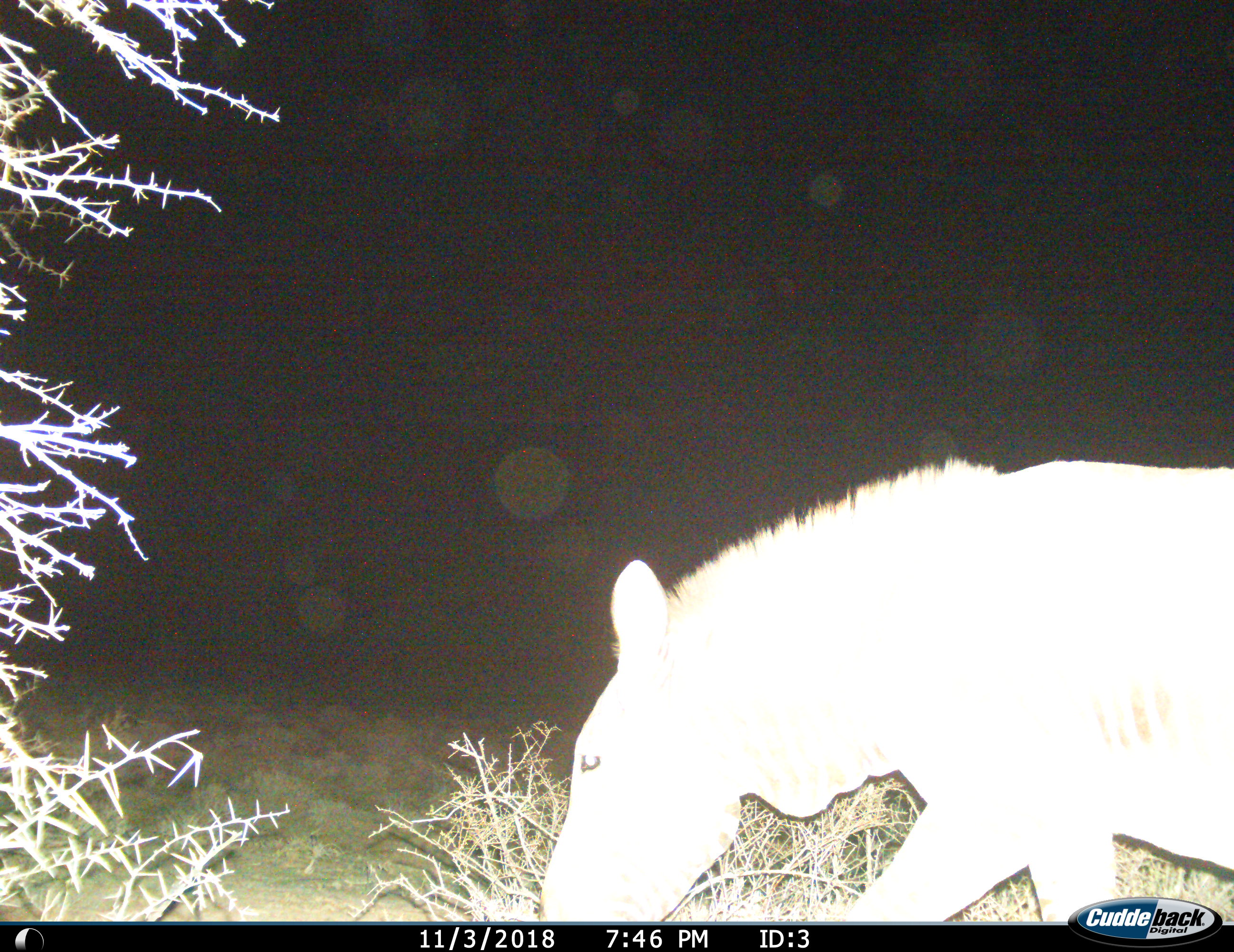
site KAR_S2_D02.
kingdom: Animalia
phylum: Chordata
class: Mammalia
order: Perissodactyla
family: Equidae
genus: Equus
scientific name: Equus zebra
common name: mountain zebra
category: zebramountain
Zebramountain (mountain zebra) (Equus zebra), count 1. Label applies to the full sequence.